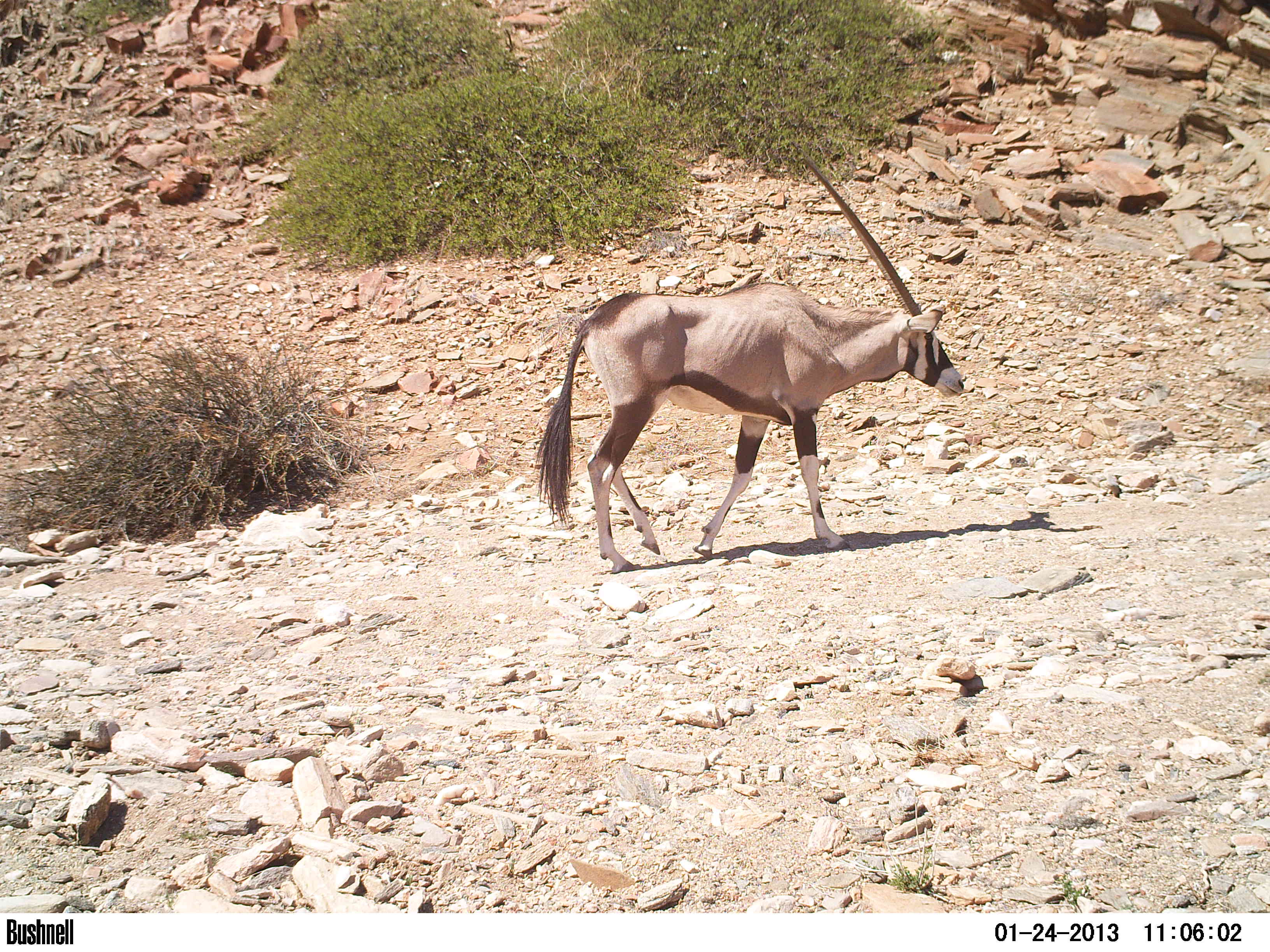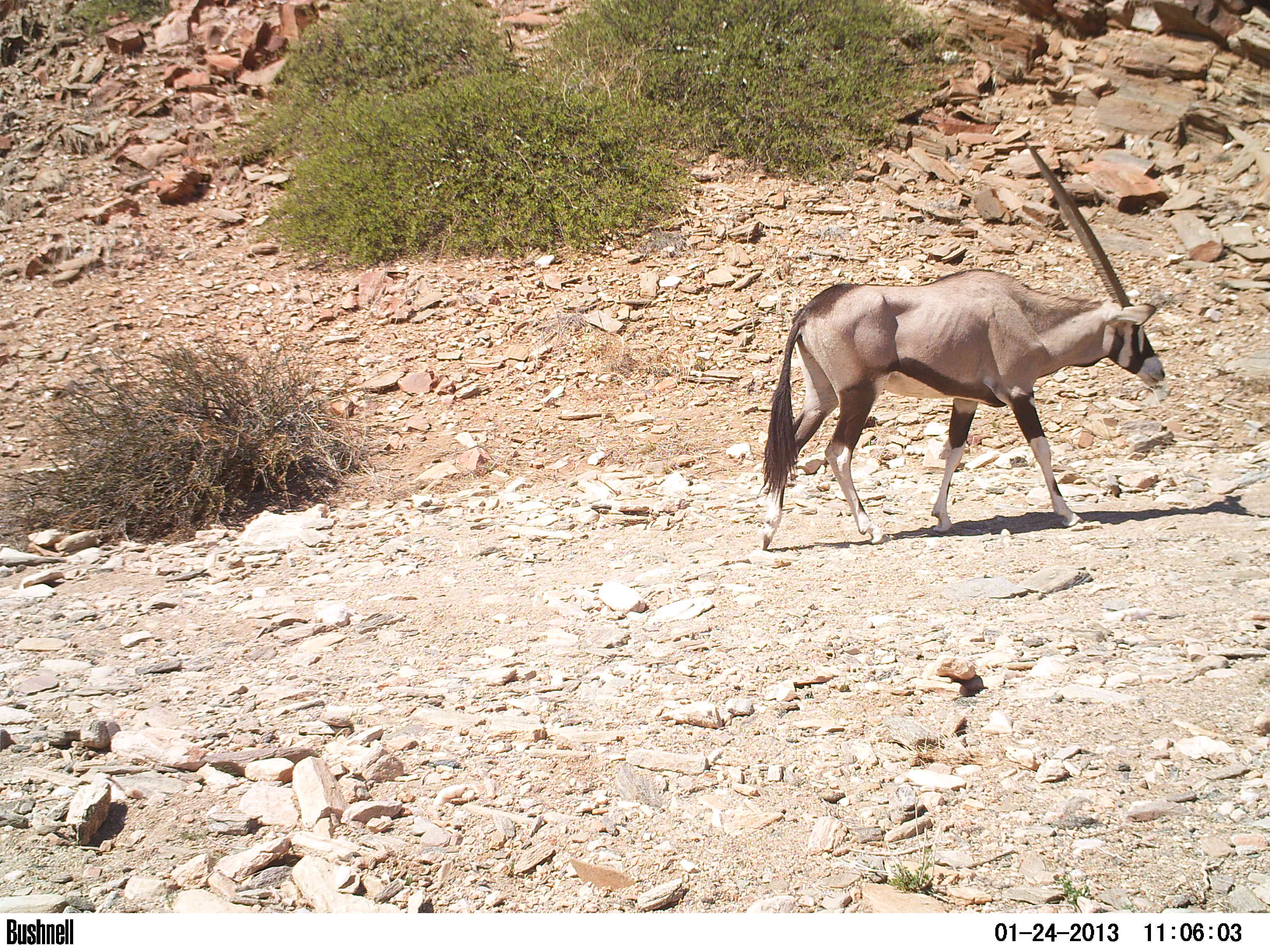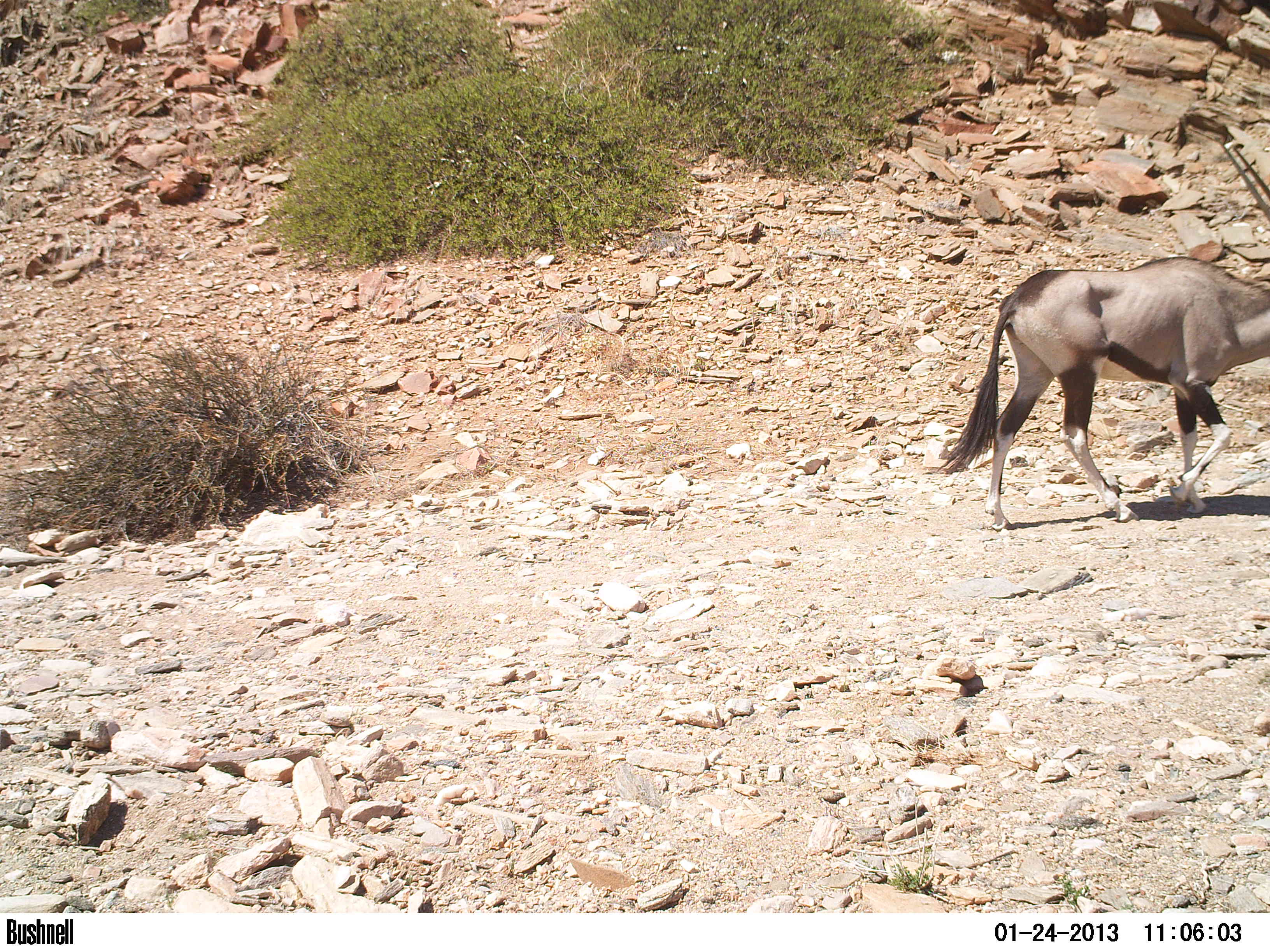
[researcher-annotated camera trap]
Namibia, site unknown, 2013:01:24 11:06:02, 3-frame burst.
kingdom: Animalia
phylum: Chordata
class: Mammalia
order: Artiodactyla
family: Bovidae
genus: Oryx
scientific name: Oryx gazella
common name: gemsbok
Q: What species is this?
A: Oryx gazella (gemsbok).